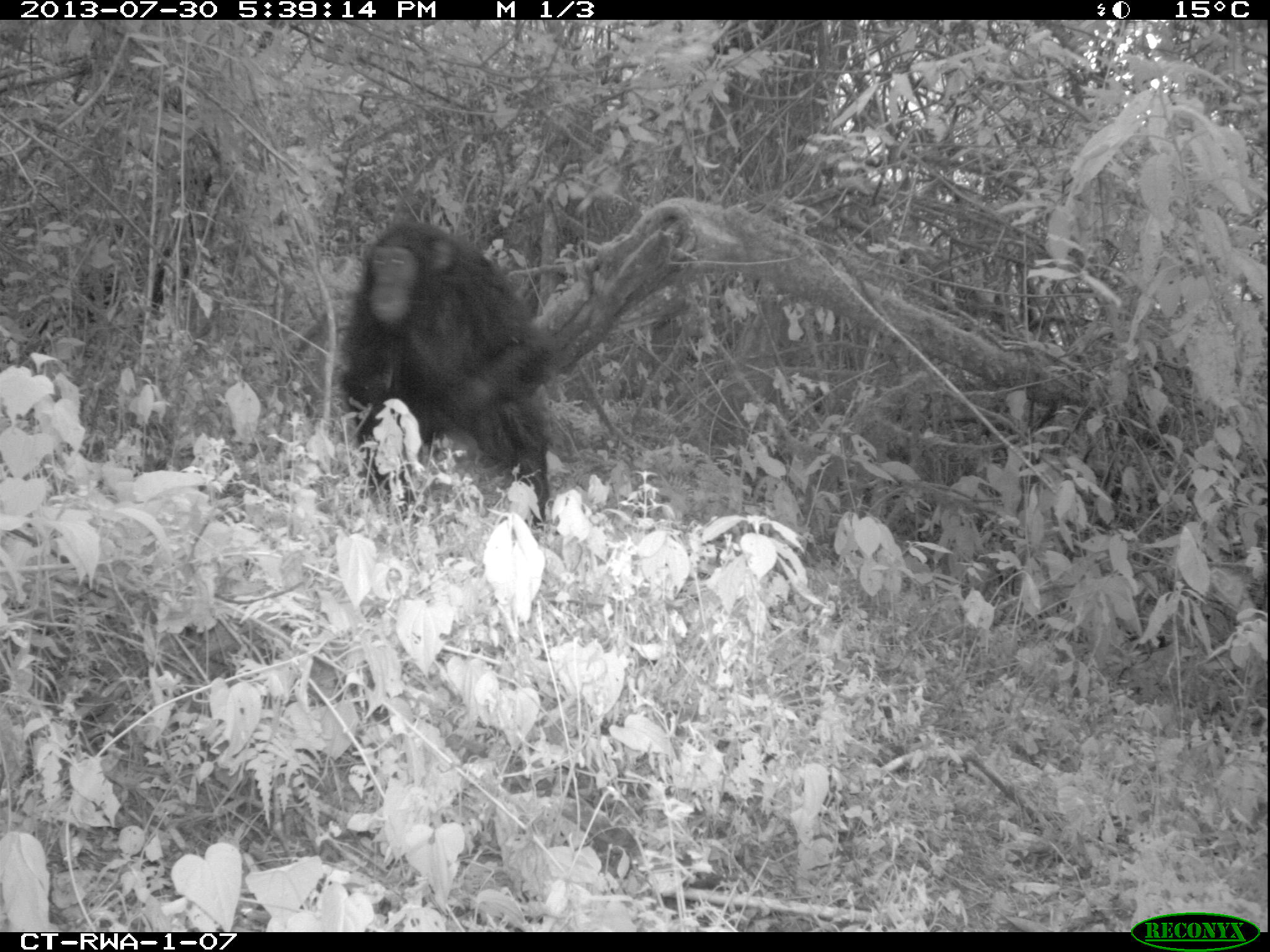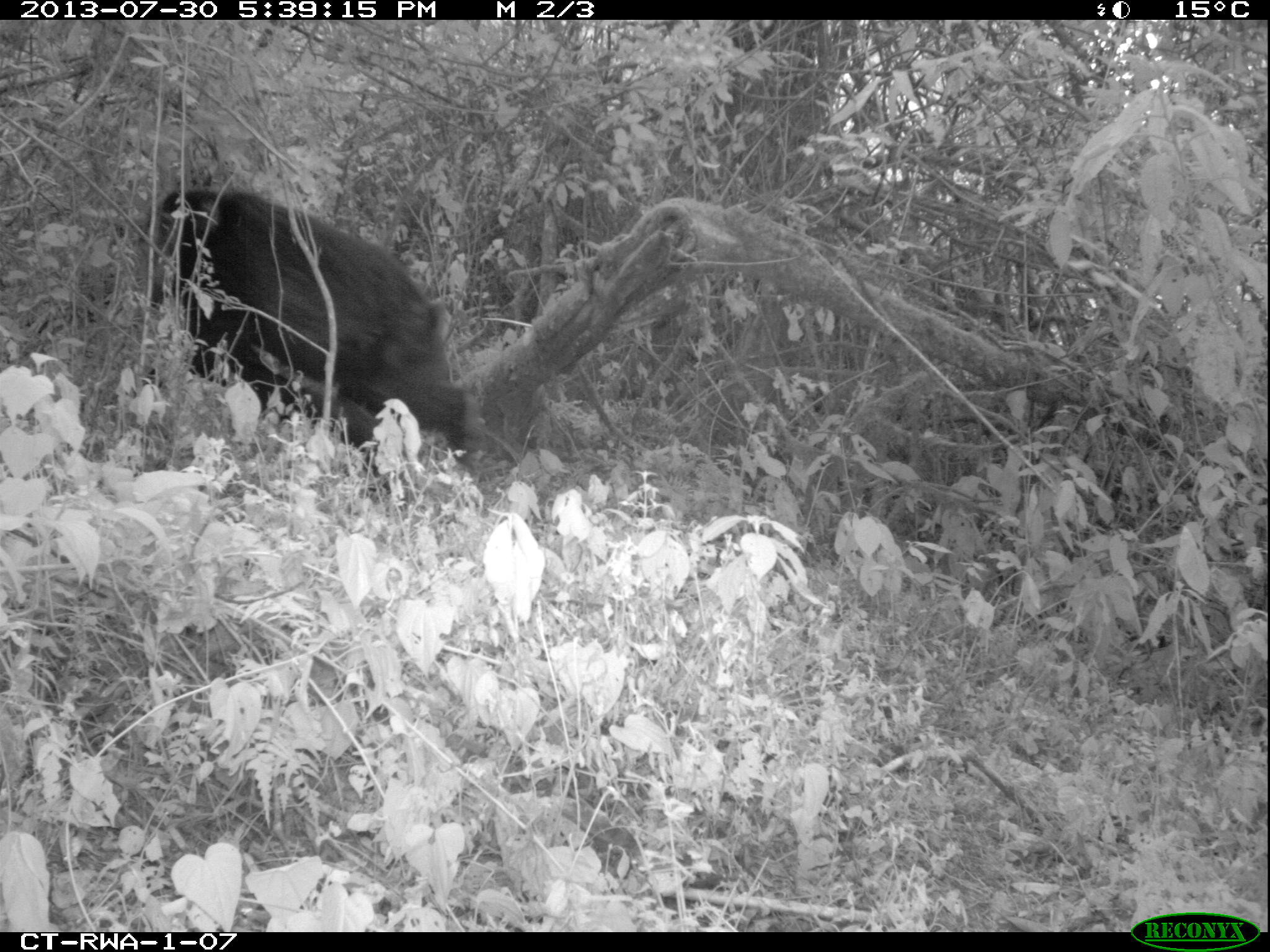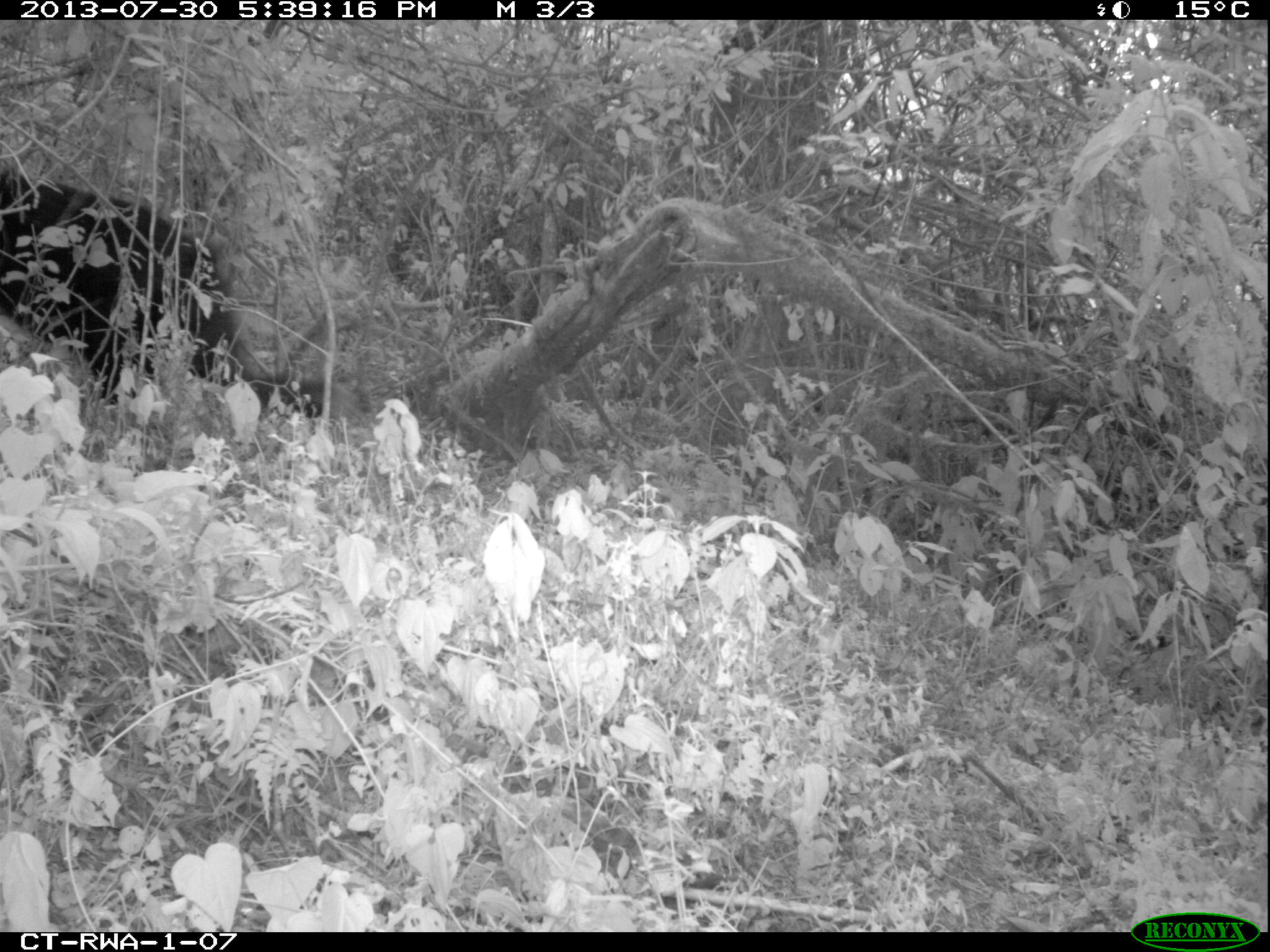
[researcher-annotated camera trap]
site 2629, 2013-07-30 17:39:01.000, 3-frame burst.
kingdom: Animalia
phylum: Chordata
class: Mammalia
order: Primates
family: Hominidae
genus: Pan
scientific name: Pan troglodytes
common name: chimpanzee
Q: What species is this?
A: Pan troglodytes (chimpanzee).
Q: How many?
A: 1.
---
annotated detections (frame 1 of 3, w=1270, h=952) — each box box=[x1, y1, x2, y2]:
pan troglodytes: box=[338, 219, 556, 524]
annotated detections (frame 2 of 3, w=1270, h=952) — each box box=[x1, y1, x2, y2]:
pan troglodytes: box=[146, 187, 484, 474]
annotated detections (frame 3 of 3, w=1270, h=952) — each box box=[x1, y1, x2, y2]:
pan troglodytes: box=[0, 170, 324, 416]